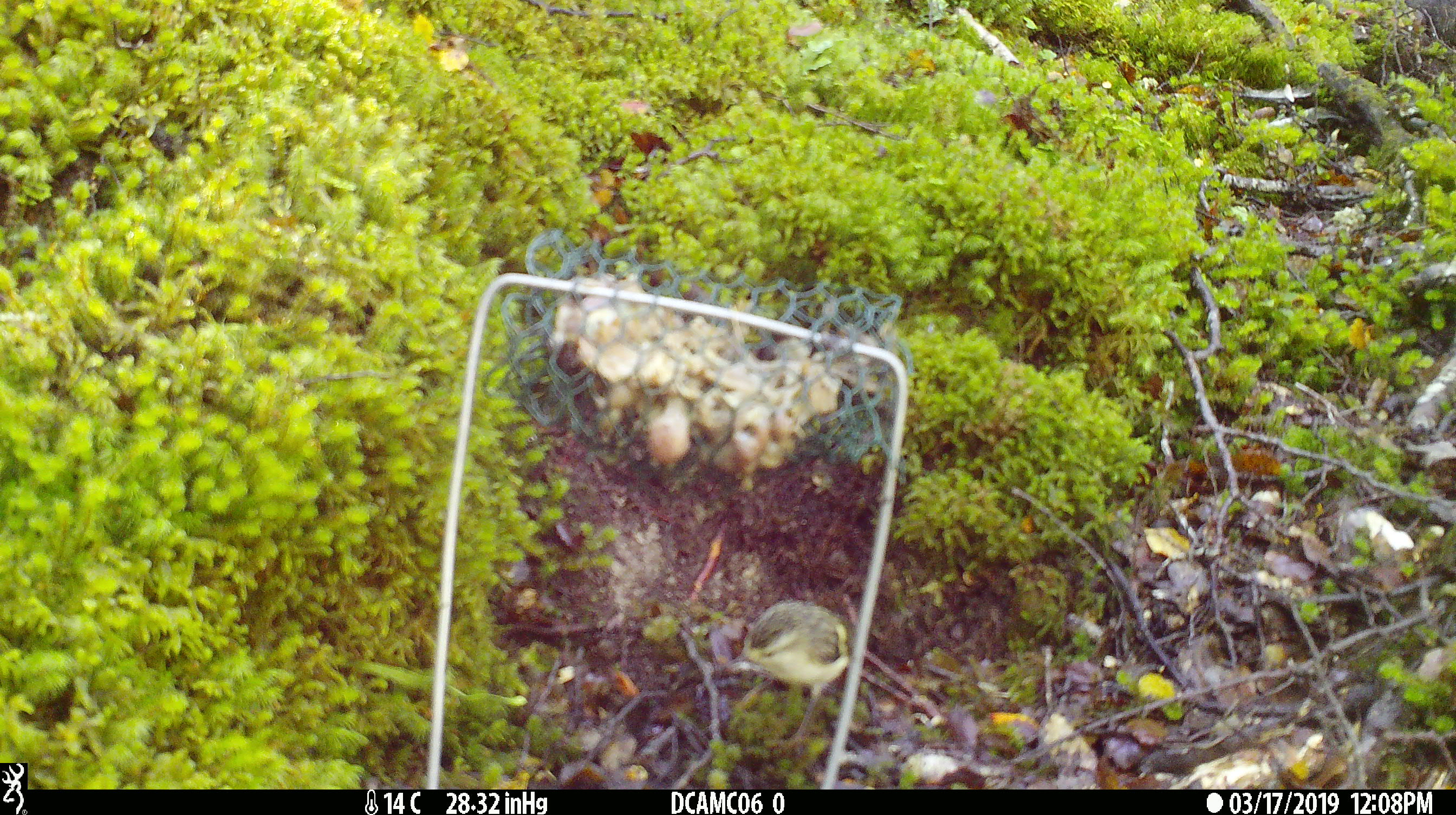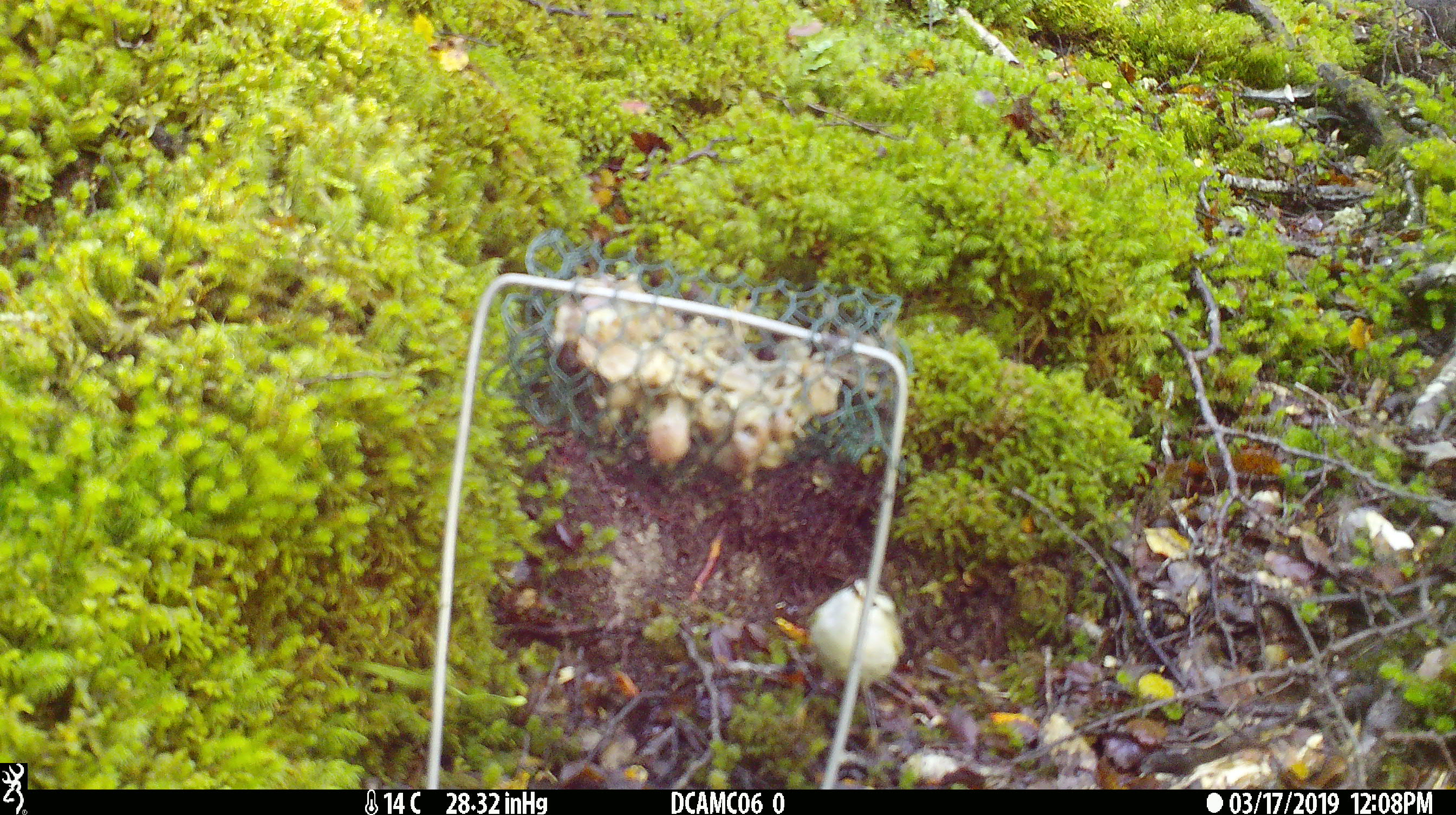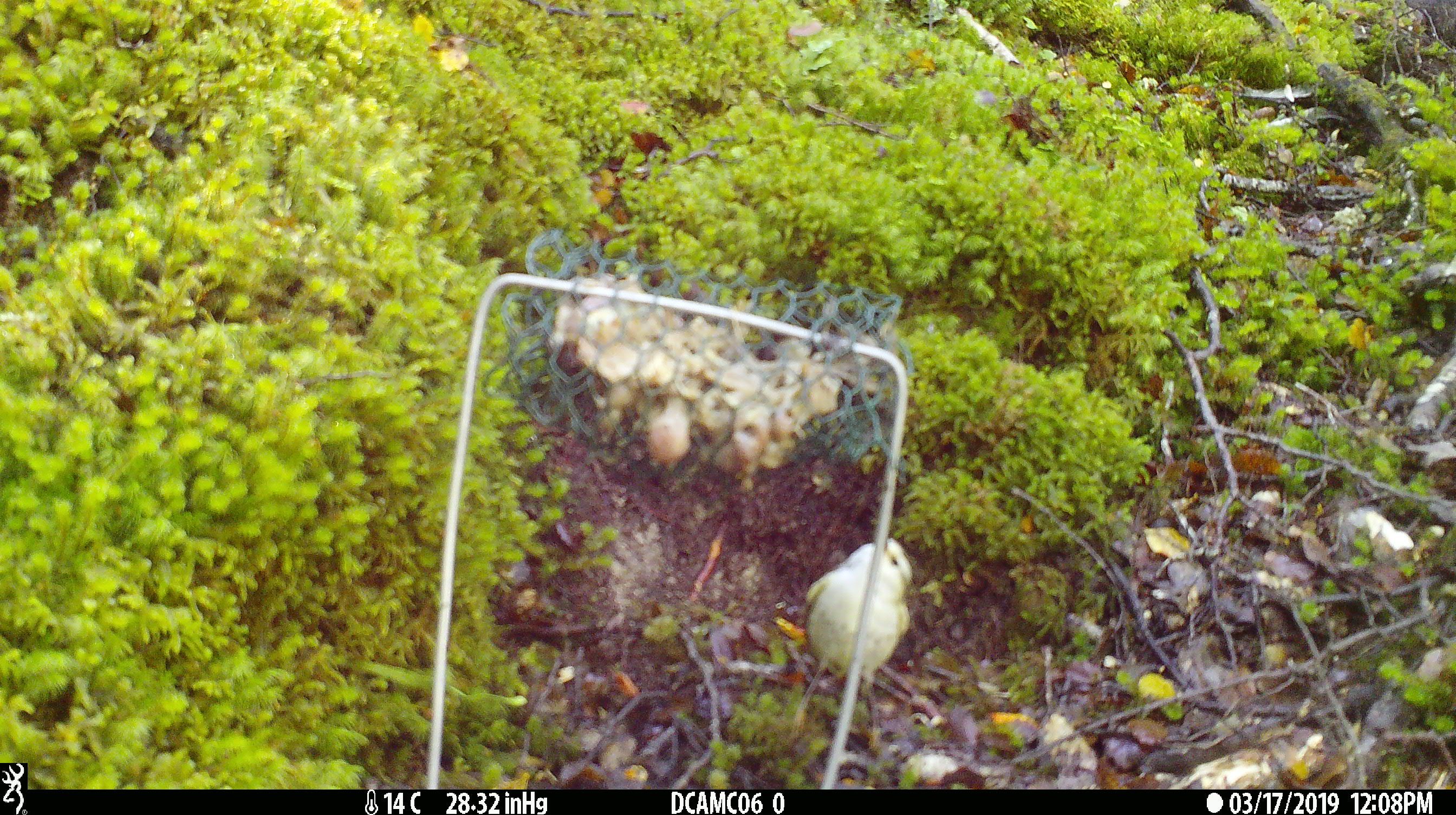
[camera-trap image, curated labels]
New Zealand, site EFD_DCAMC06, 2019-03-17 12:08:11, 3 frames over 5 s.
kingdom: Animalia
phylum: Chordata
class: Aves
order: Passeriformes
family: Acanthisittidae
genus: Acanthisitta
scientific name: Acanthisitta chloris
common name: rifleman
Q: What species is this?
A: Rifleman (Acanthisitta chloris).